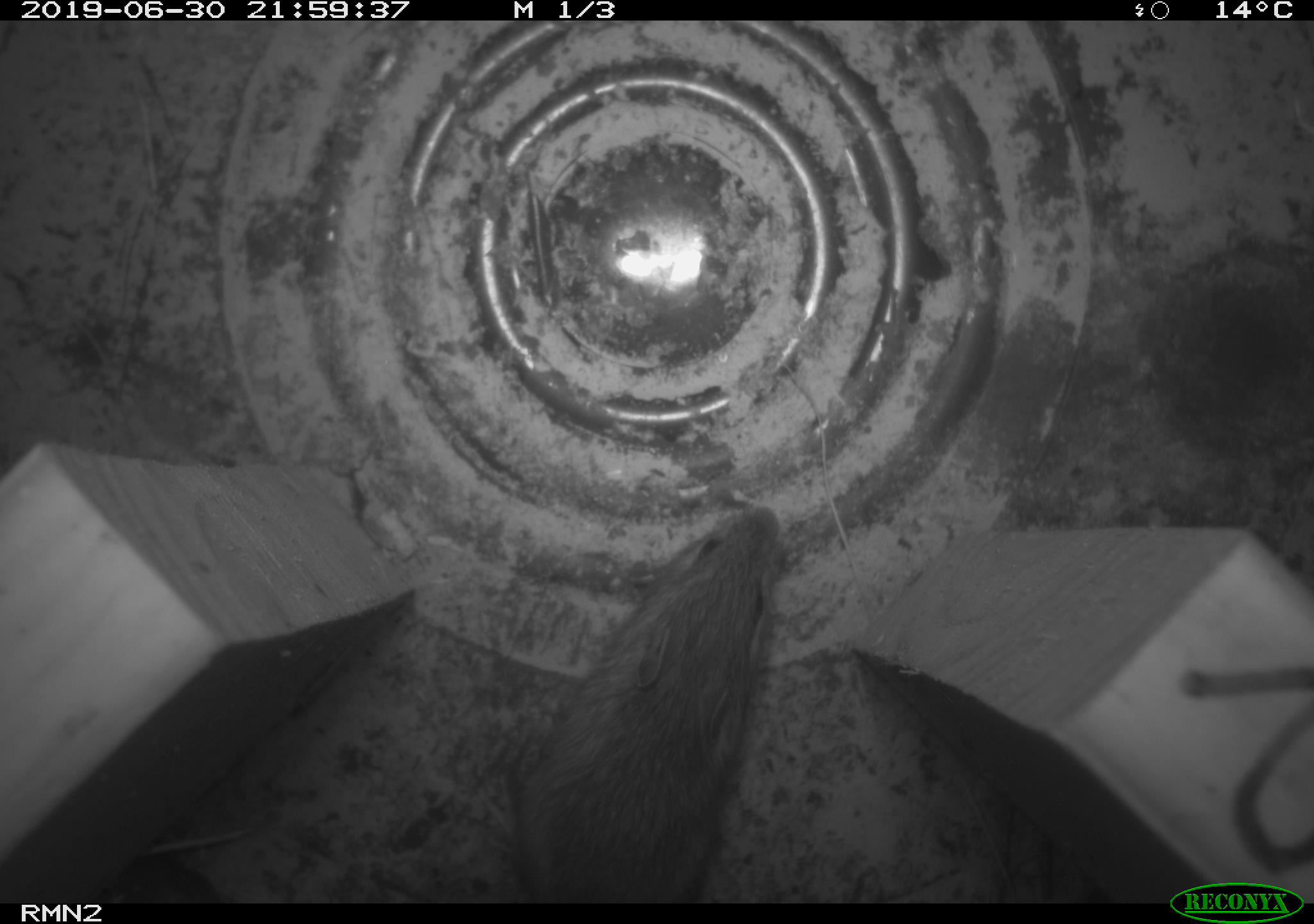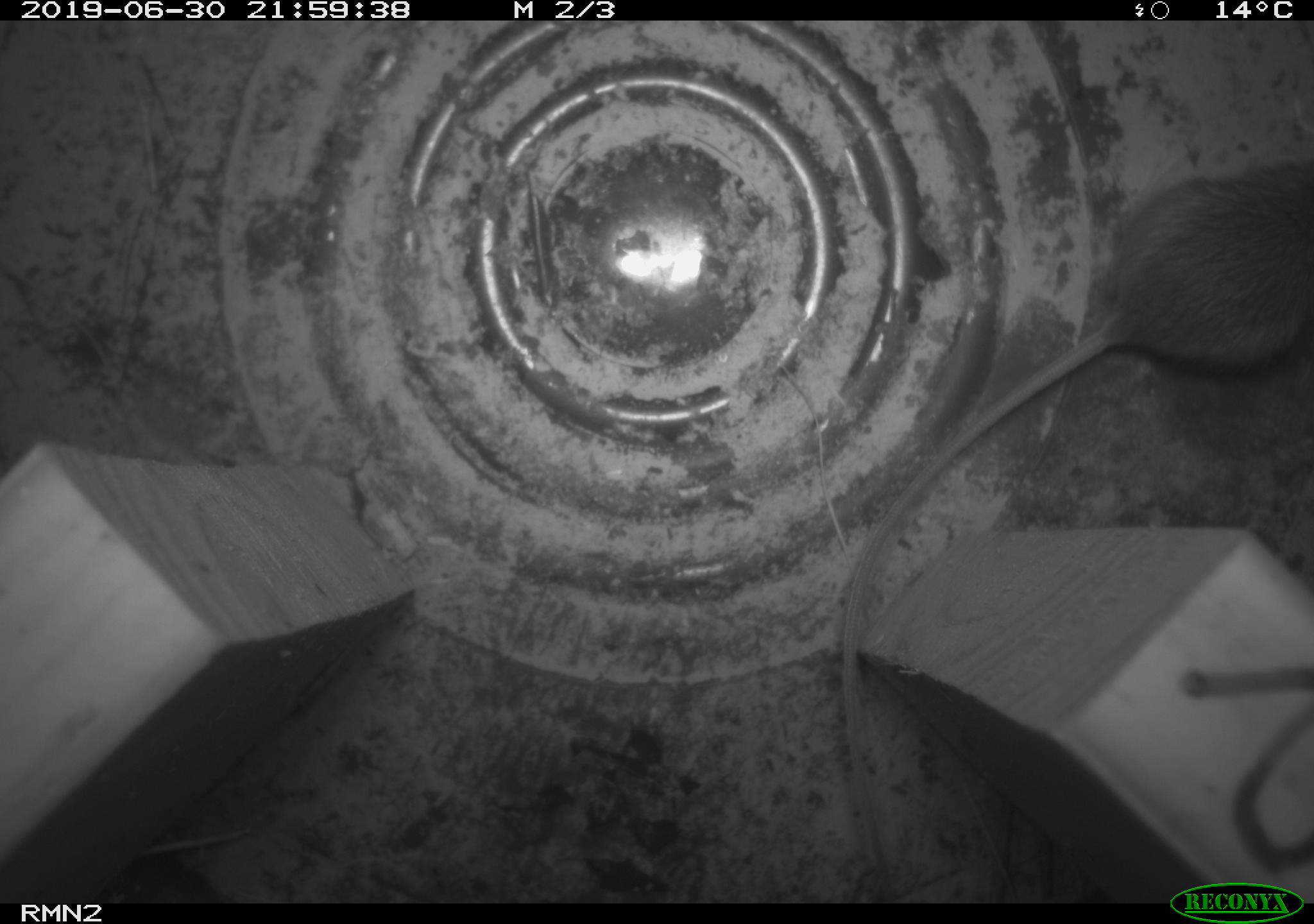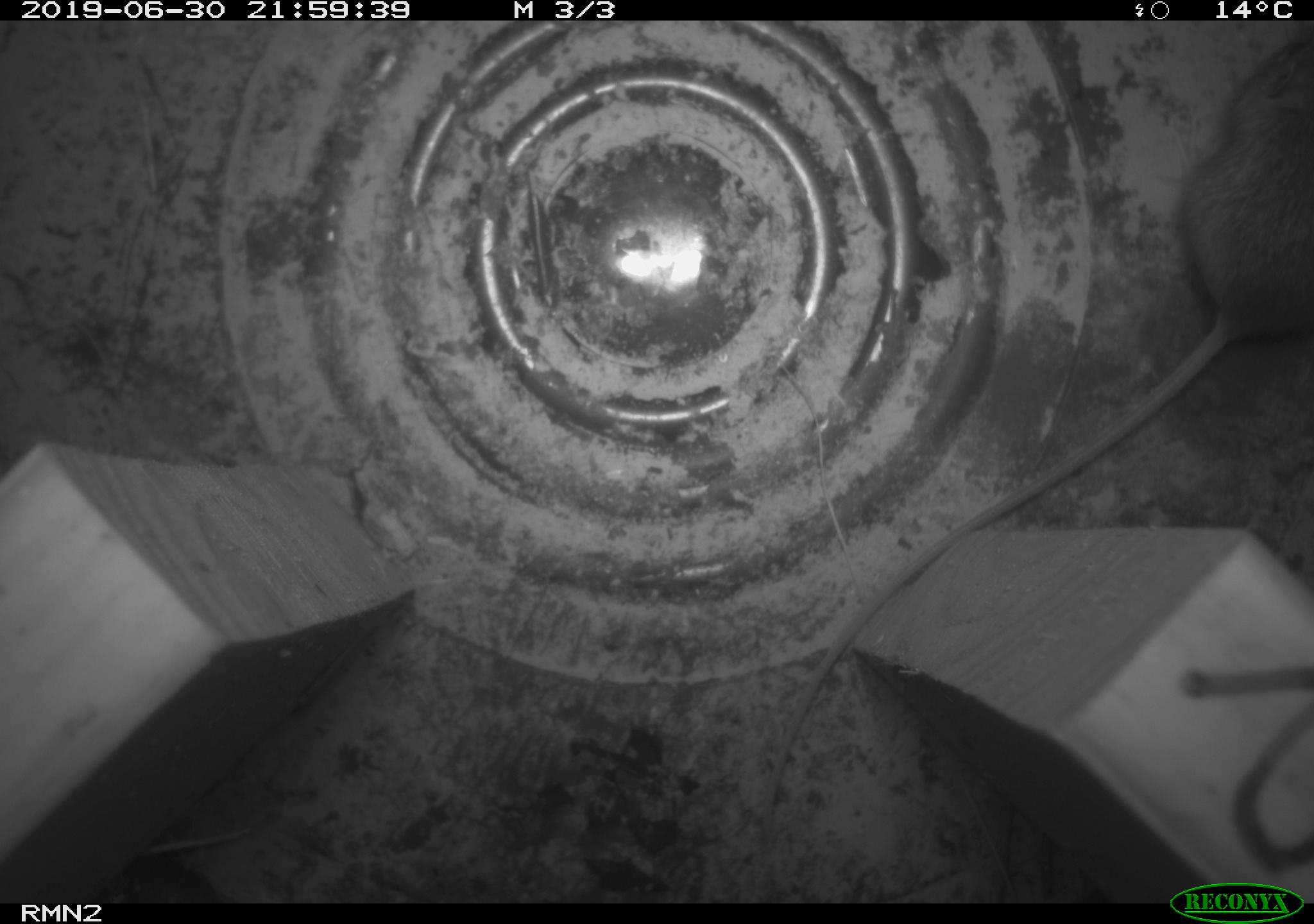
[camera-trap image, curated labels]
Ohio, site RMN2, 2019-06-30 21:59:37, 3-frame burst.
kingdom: Animalia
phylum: Chordata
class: Mammalia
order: Rodentia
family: Zapodidae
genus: Napaeozapus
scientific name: Napaeozapus insignis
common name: woodland jumping mouse